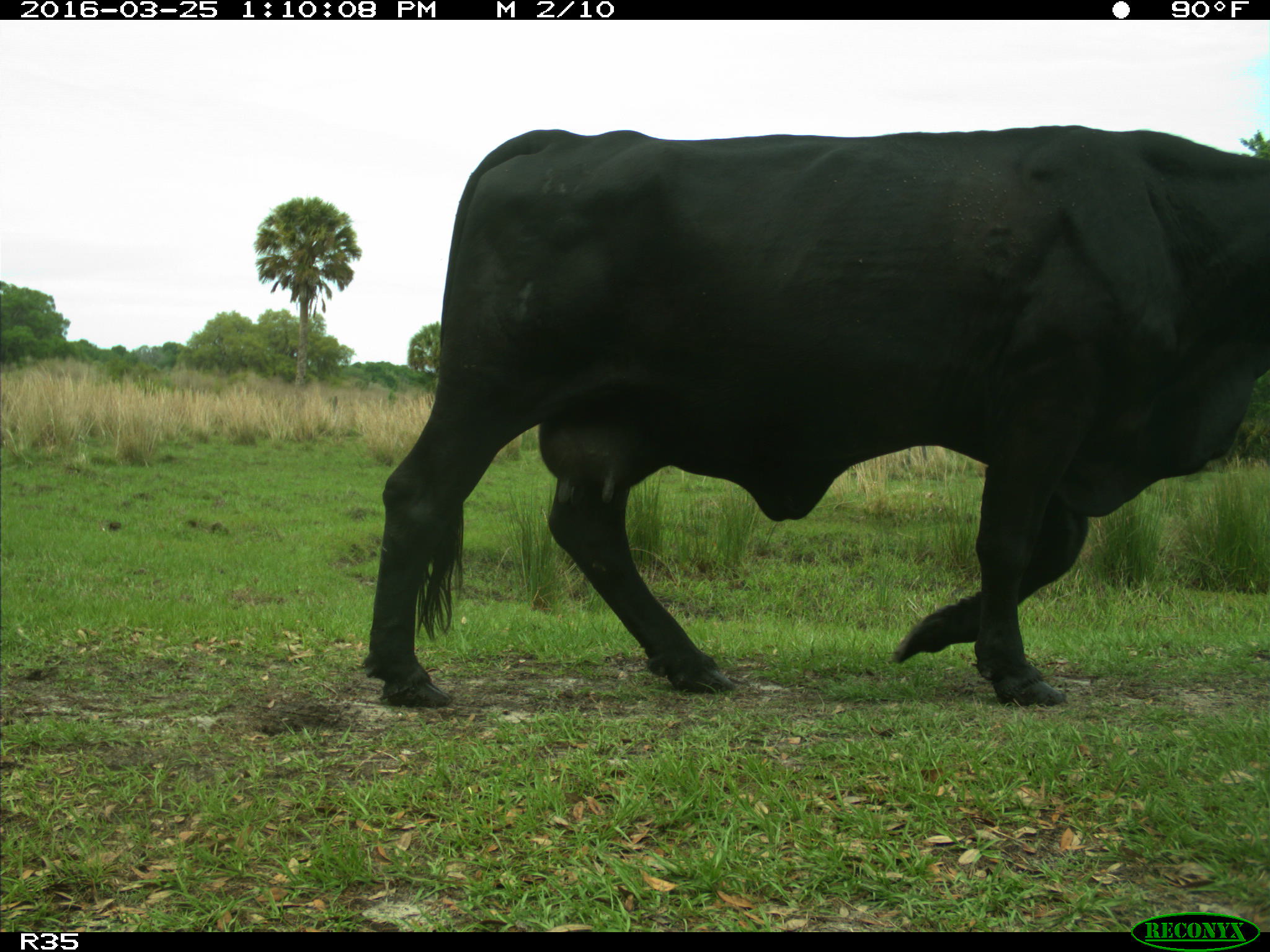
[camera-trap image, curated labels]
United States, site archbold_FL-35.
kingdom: Animalia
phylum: Chordata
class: Mammalia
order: Artiodactyla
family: Bovidae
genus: Bos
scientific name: Bos taurus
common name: domestic cow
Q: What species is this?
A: Bos taurus (domestic cow).